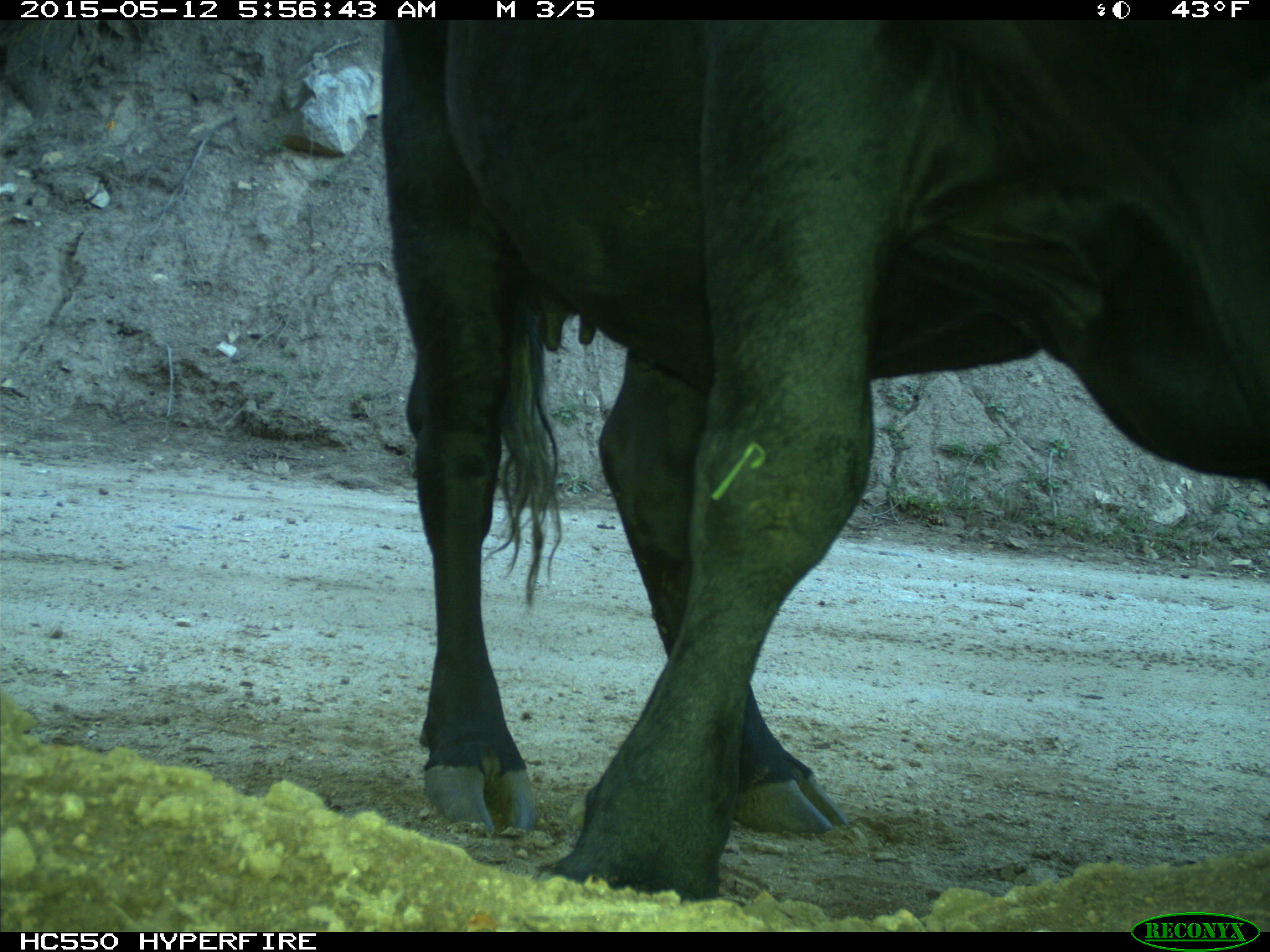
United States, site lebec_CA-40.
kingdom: Animalia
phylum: Chordata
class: Mammalia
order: Artiodactyla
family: Bovidae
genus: Bos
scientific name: Bos taurus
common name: domestic cow